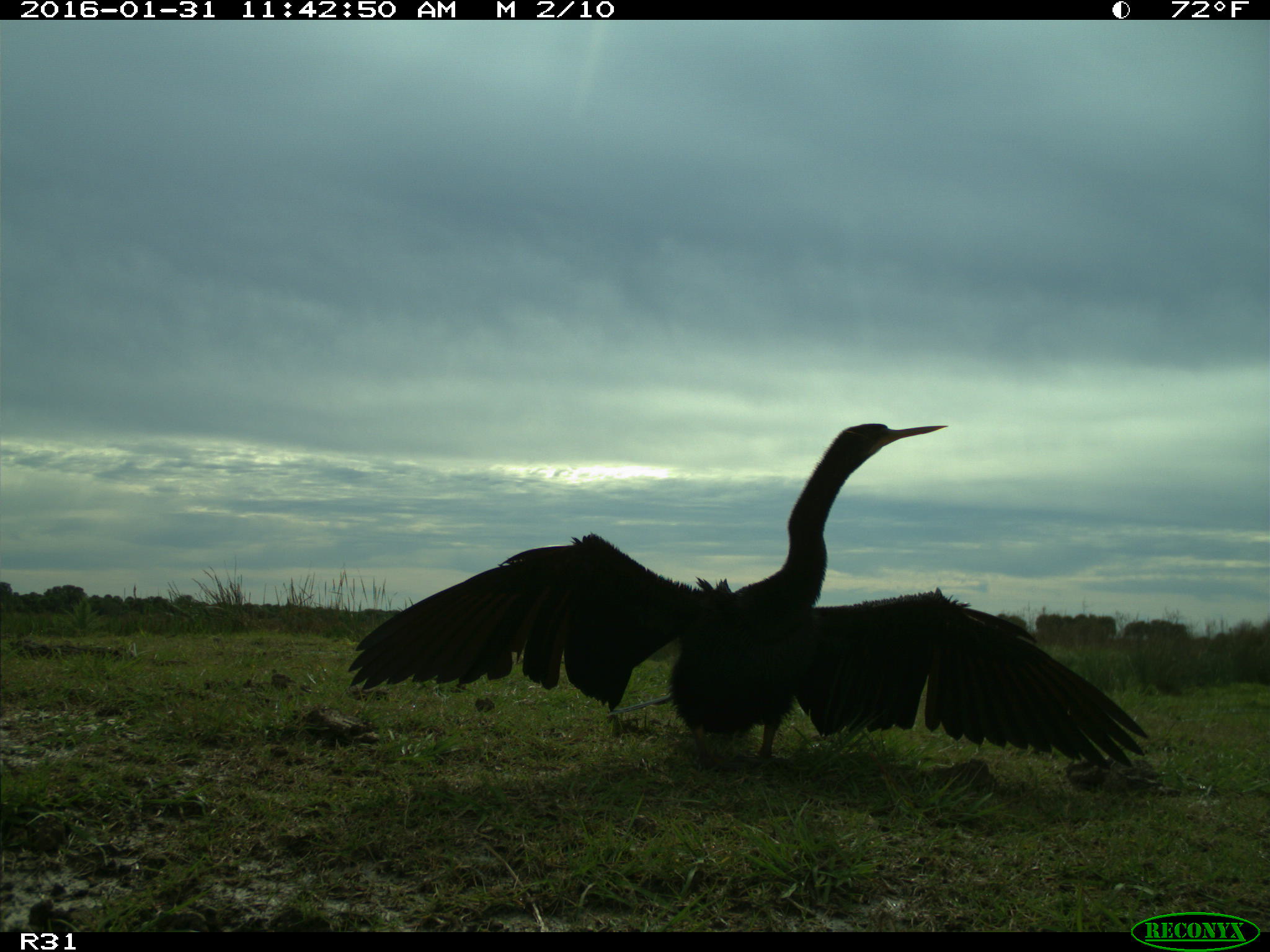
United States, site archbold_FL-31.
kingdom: Animalia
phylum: Chordata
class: Aves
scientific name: Aves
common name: birds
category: unidentified bird